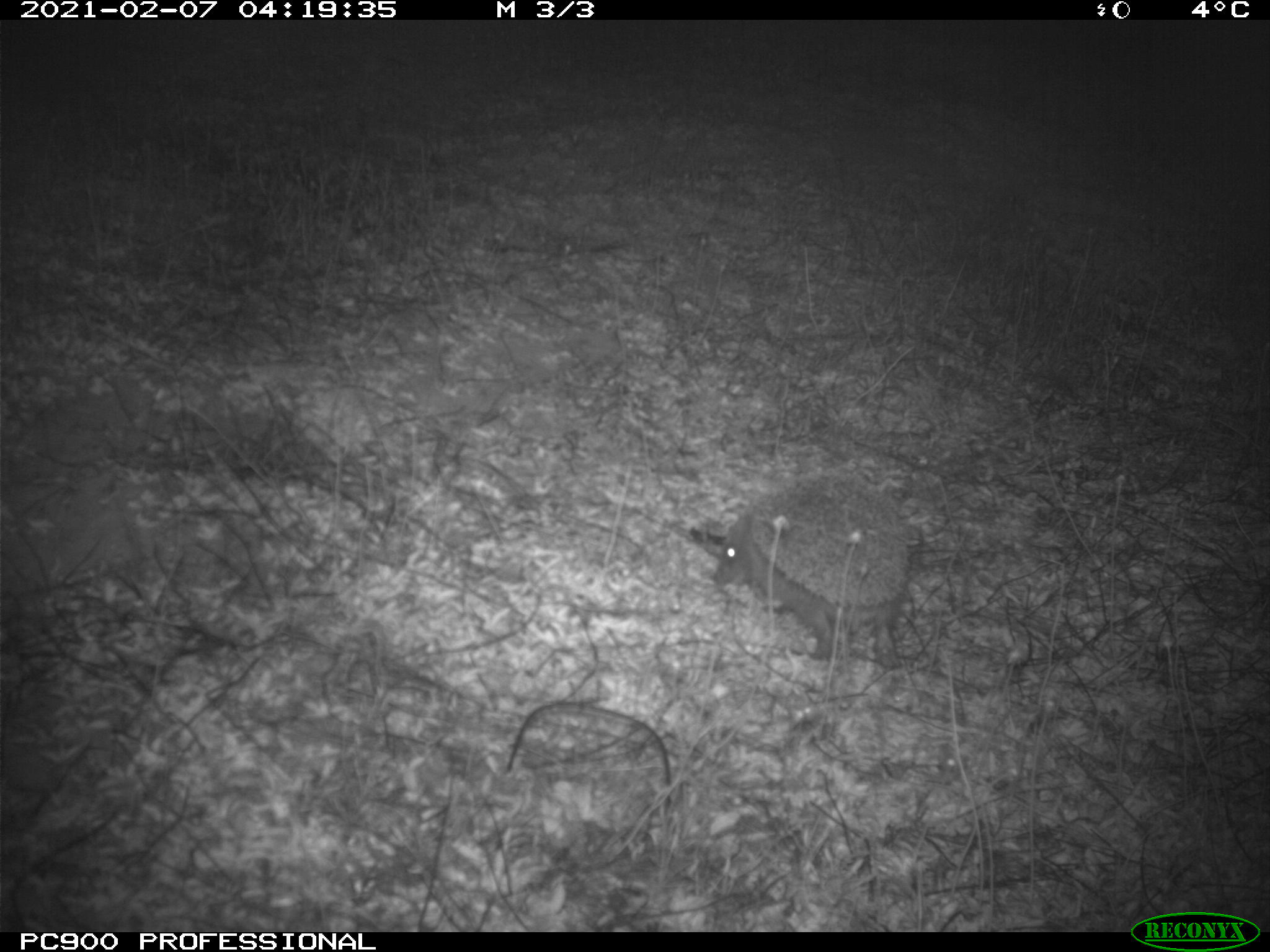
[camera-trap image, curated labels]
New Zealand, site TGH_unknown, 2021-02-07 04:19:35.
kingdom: Animalia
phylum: Chordata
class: Mammalia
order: Eulipotyphla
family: Erinaceidae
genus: Erinaceus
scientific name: Erinaceus europaeus europaeus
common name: european hedgehog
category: hedgehog